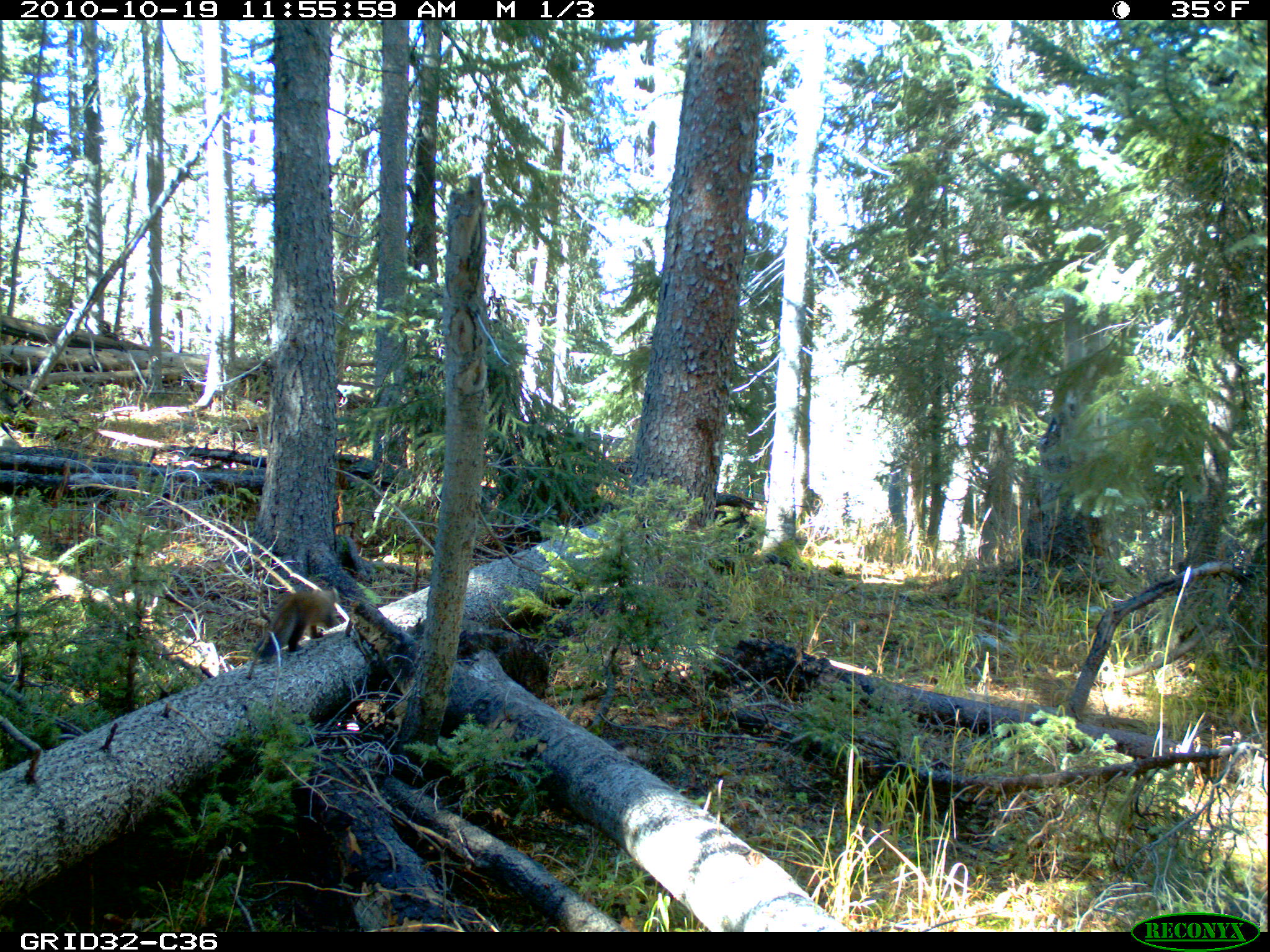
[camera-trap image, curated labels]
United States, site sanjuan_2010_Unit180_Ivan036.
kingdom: Animalia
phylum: Chordata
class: Mammalia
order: Carnivora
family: Mustelidae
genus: Martes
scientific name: Martes americana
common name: american marten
Martes americana (american marten).